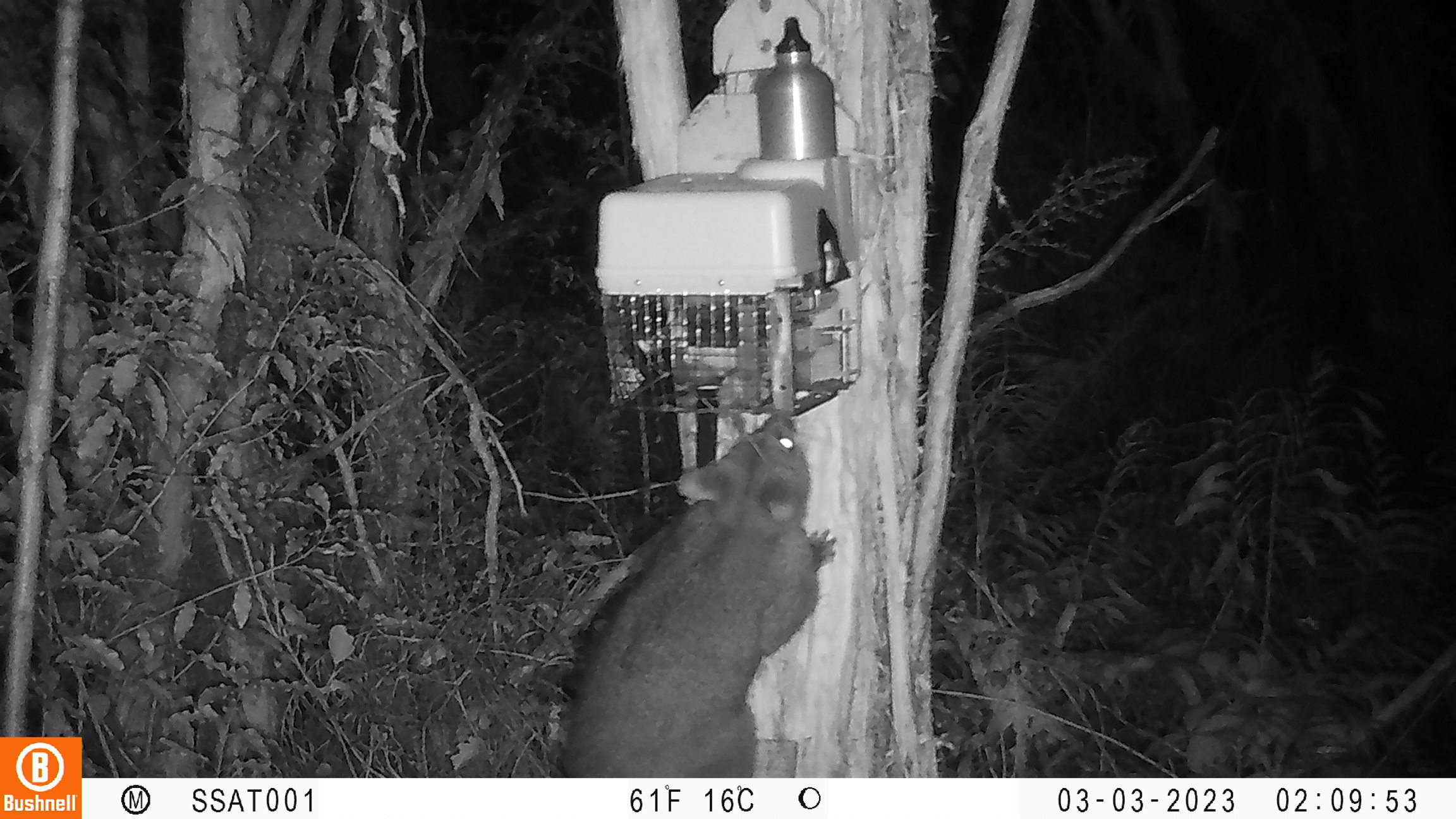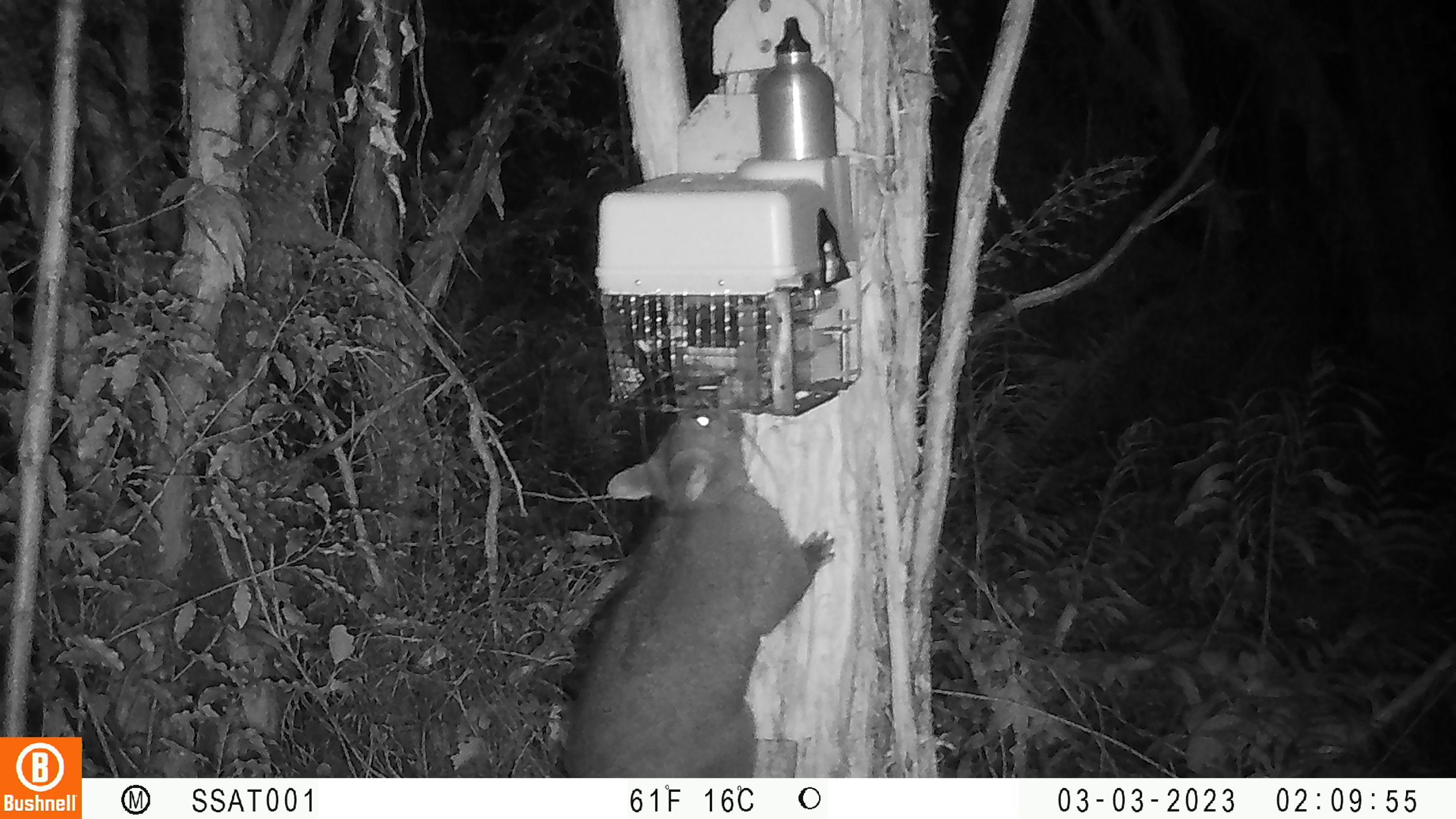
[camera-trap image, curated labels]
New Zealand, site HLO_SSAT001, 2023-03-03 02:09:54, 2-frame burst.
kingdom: Animalia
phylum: Chordata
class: Mammalia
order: Diprotodontia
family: Phalangeridae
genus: Trichosurus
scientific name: Trichosurus vulpecula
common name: common brushtail possum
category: possum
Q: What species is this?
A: Possum (common brushtail possum) (Trichosurus vulpecula).